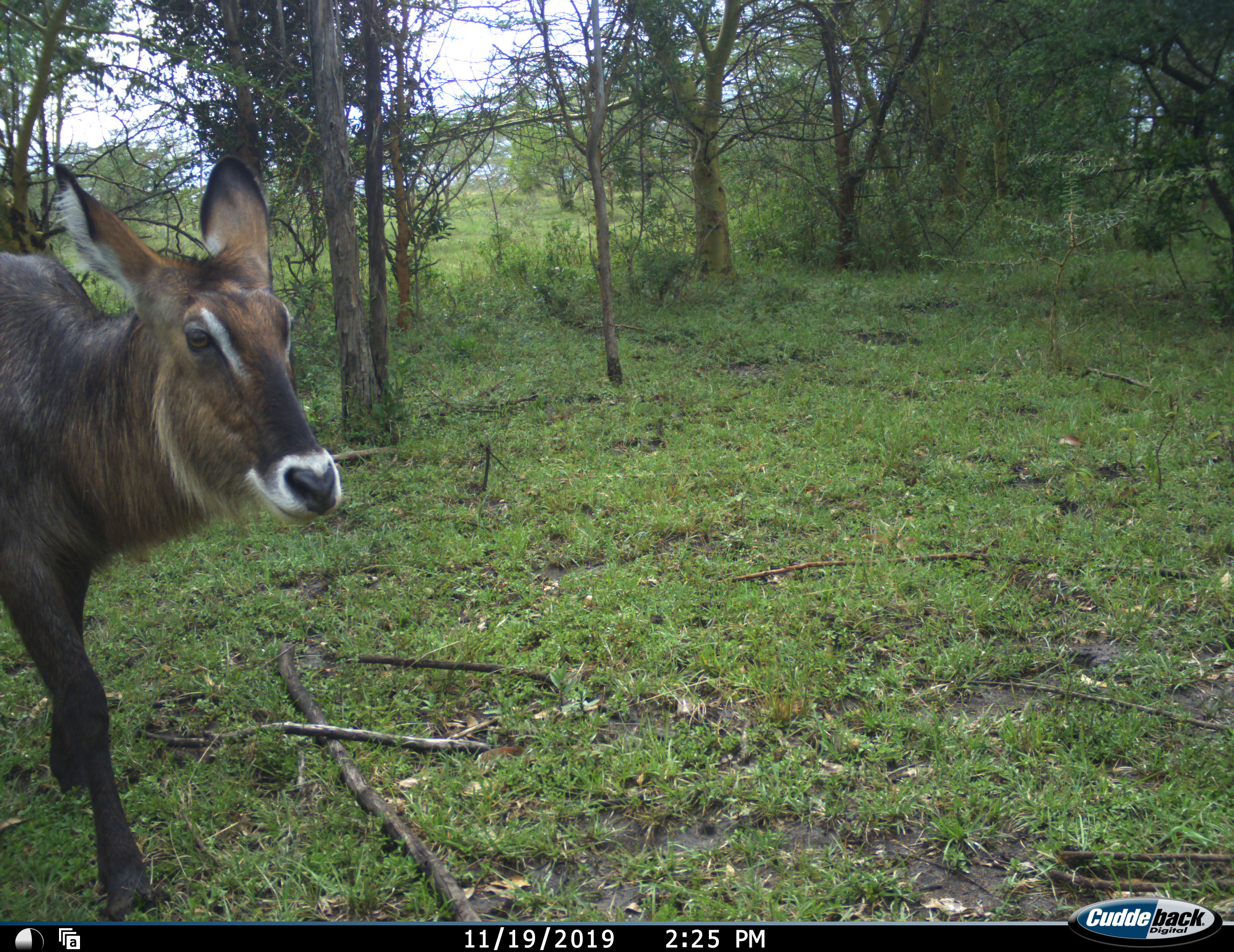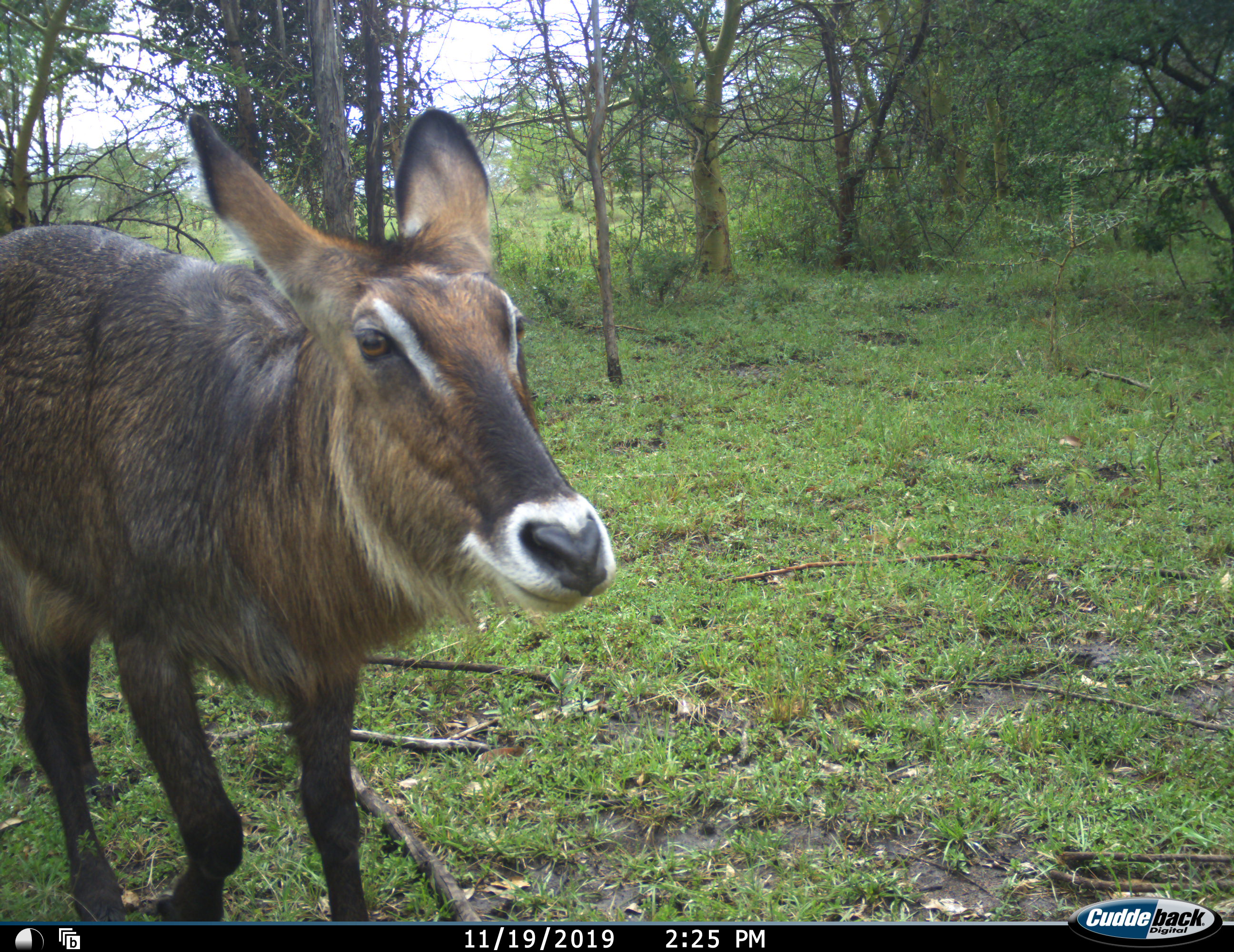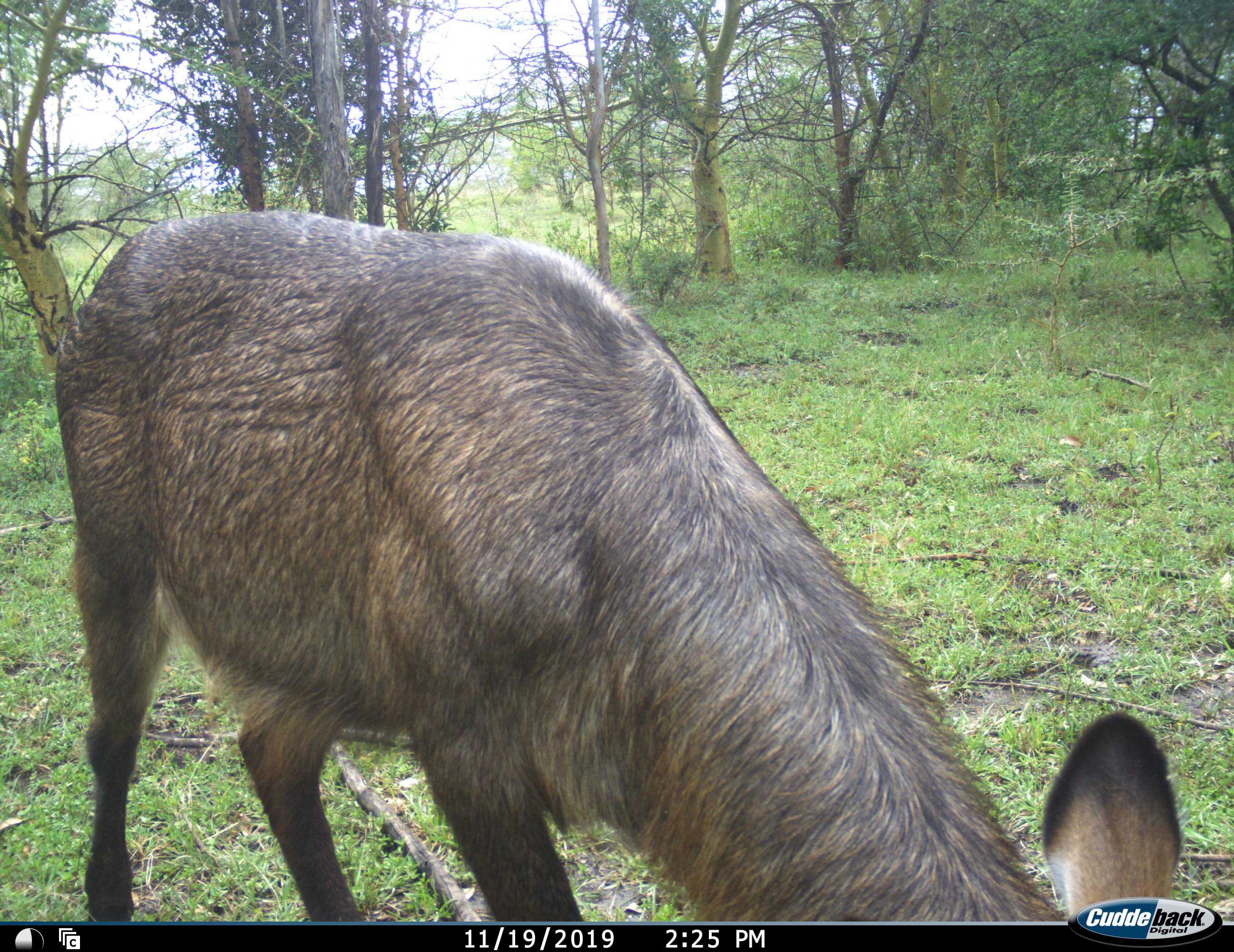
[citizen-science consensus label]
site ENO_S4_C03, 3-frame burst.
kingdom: Animalia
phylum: Chordata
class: Mammalia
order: Artiodactyla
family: Bovidae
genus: Kobus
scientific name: Kobus ellipsiprymnus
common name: waterbuck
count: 1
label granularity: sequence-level